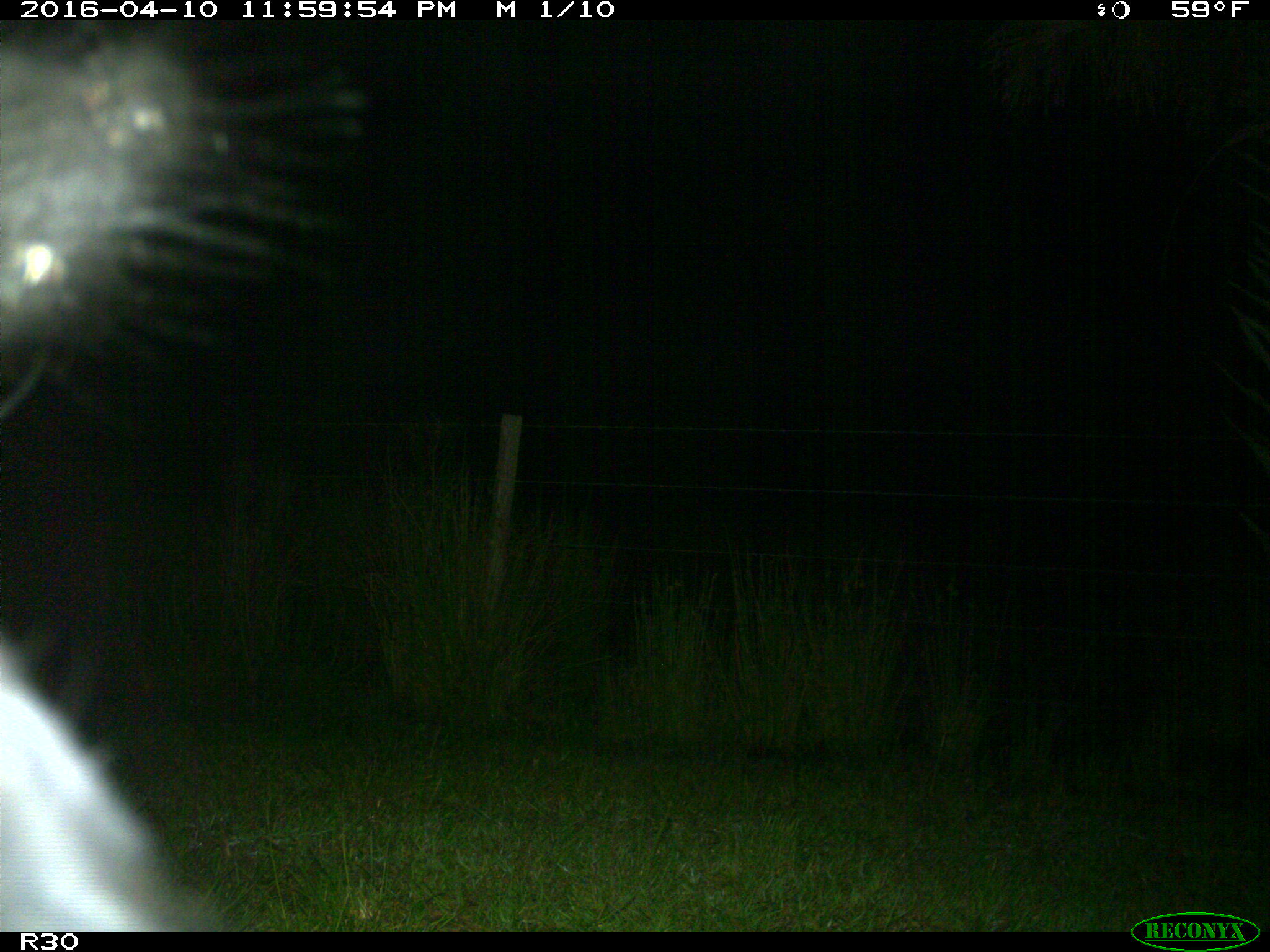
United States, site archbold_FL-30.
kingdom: Animalia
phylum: Chordata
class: Mammalia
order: Artiodactyla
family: Suidae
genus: Sus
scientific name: Sus scrofa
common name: wild boar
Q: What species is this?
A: Sus scrofa (wild boar).